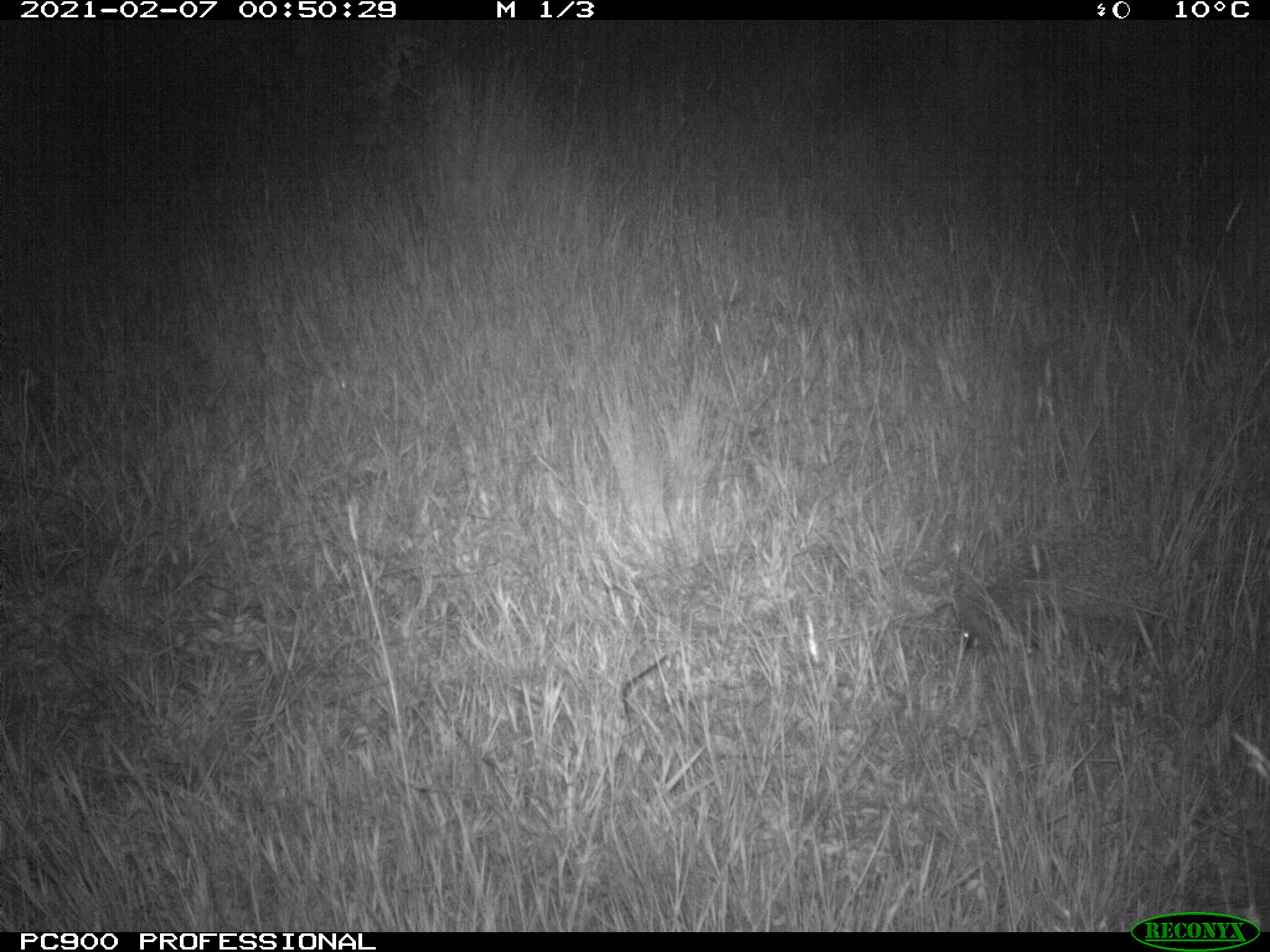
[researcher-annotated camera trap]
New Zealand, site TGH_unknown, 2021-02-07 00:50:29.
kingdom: Animalia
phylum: Chordata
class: Mammalia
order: Eulipotyphla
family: Erinaceidae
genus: Erinaceus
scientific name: Erinaceus europaeus europaeus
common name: european hedgehog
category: hedgehog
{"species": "hedgehog (european hedgehog) (Erinaceus europaeus europaeus)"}